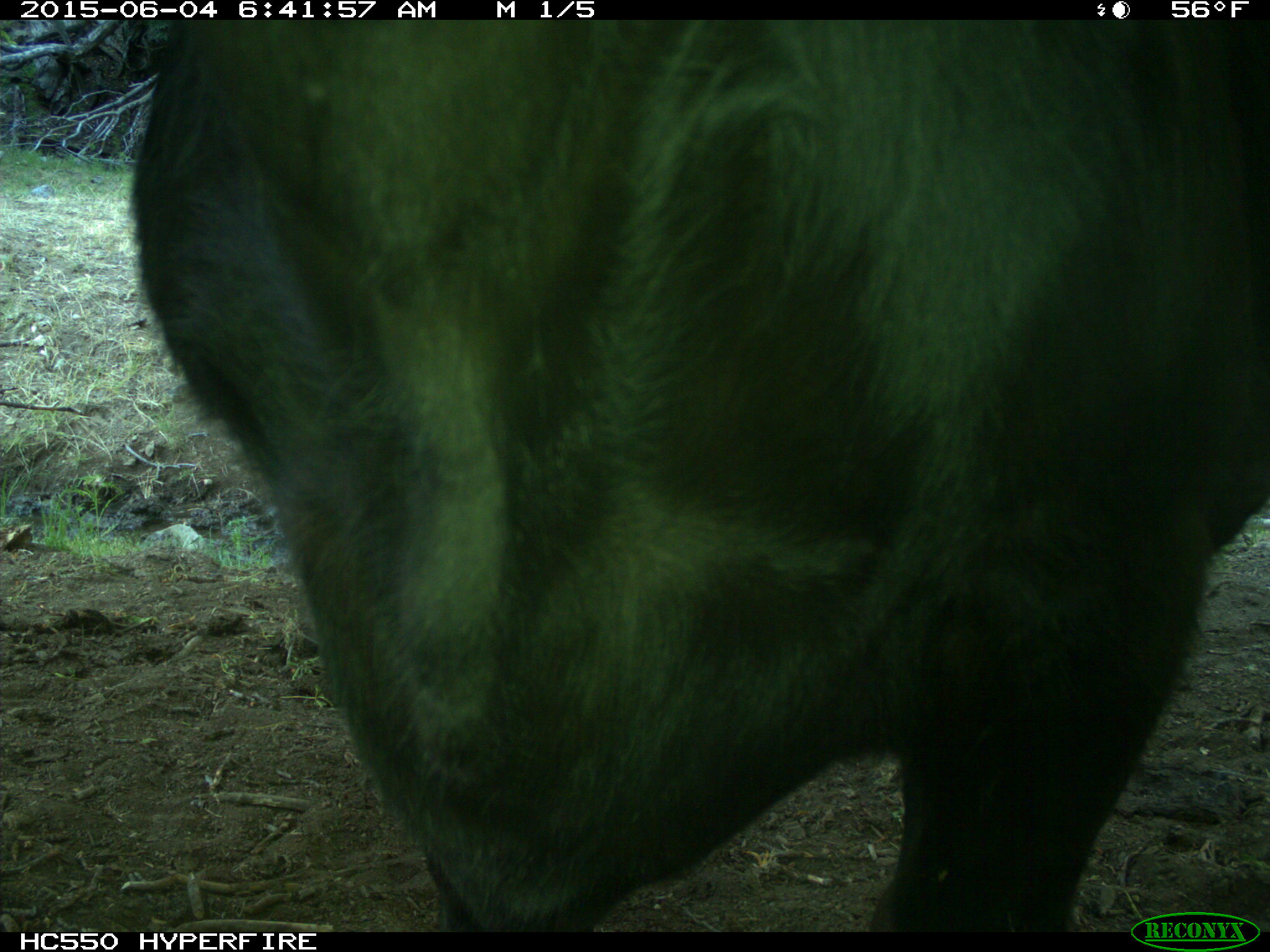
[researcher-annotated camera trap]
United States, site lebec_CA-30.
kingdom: Animalia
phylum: Chordata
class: Mammalia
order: Artiodactyla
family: Bovidae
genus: Bos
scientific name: Bos taurus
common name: domestic cow